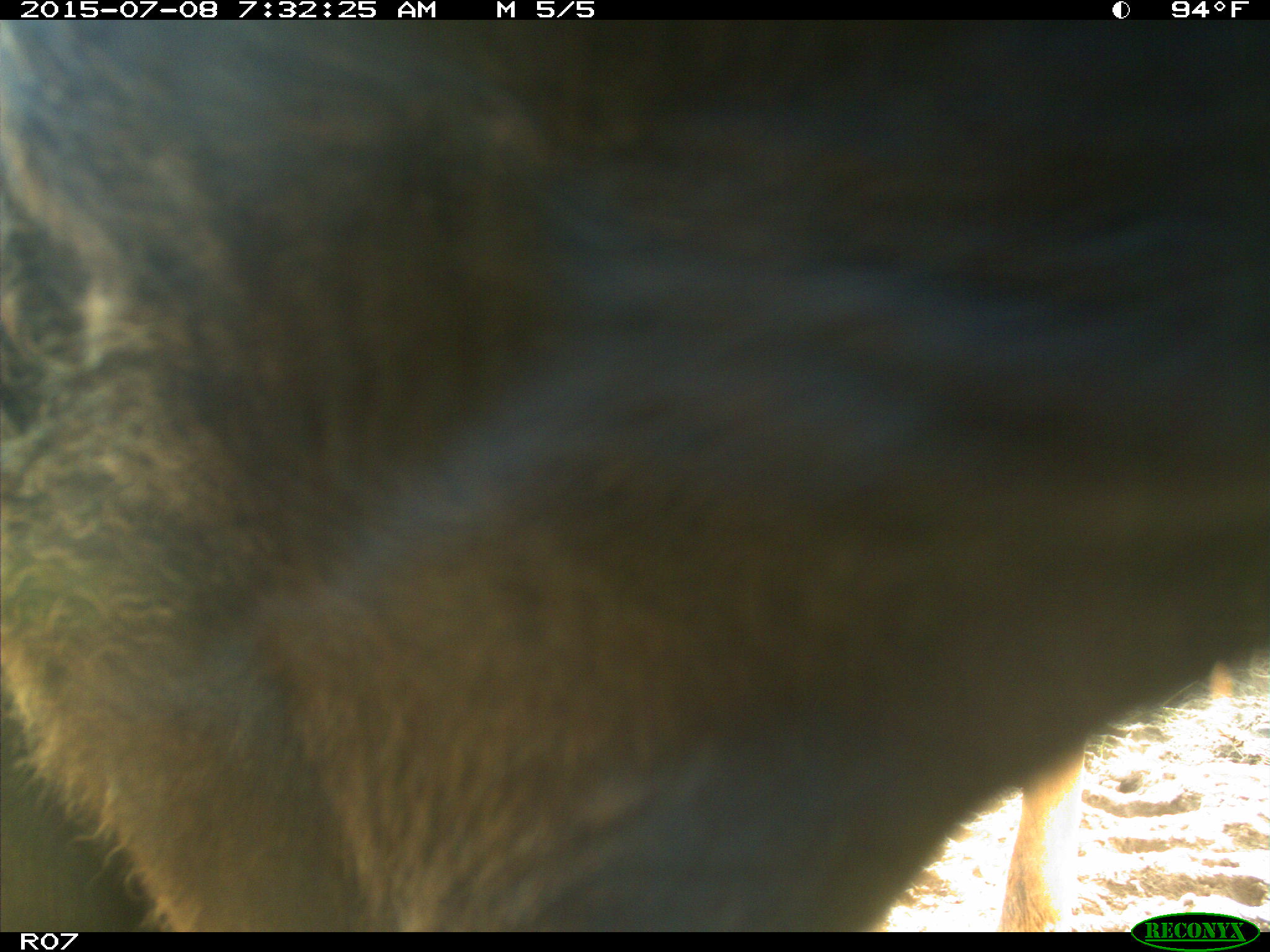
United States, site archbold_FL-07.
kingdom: Animalia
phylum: Chordata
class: Mammalia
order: Artiodactyla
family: Bovidae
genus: Bos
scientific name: Bos taurus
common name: domestic cow